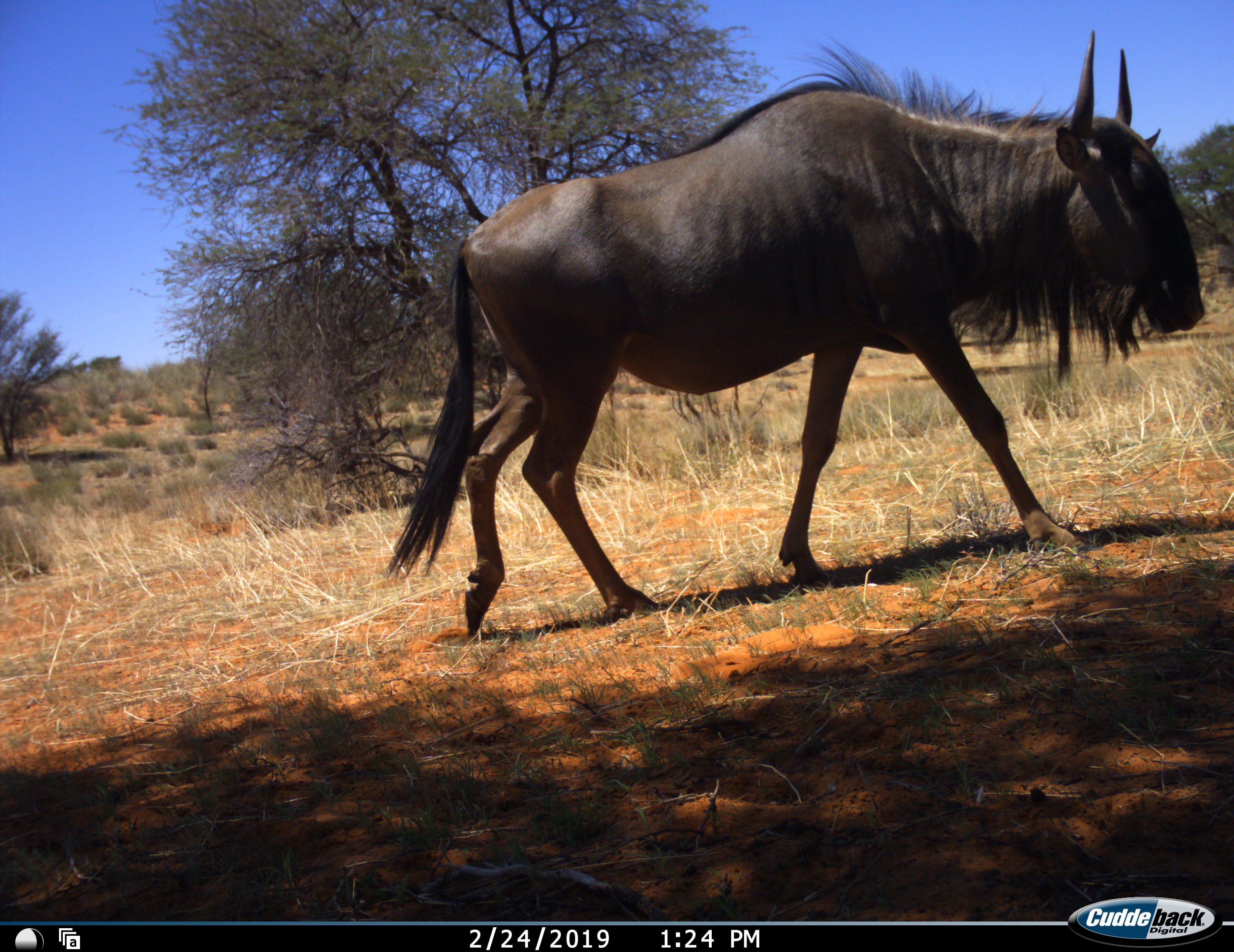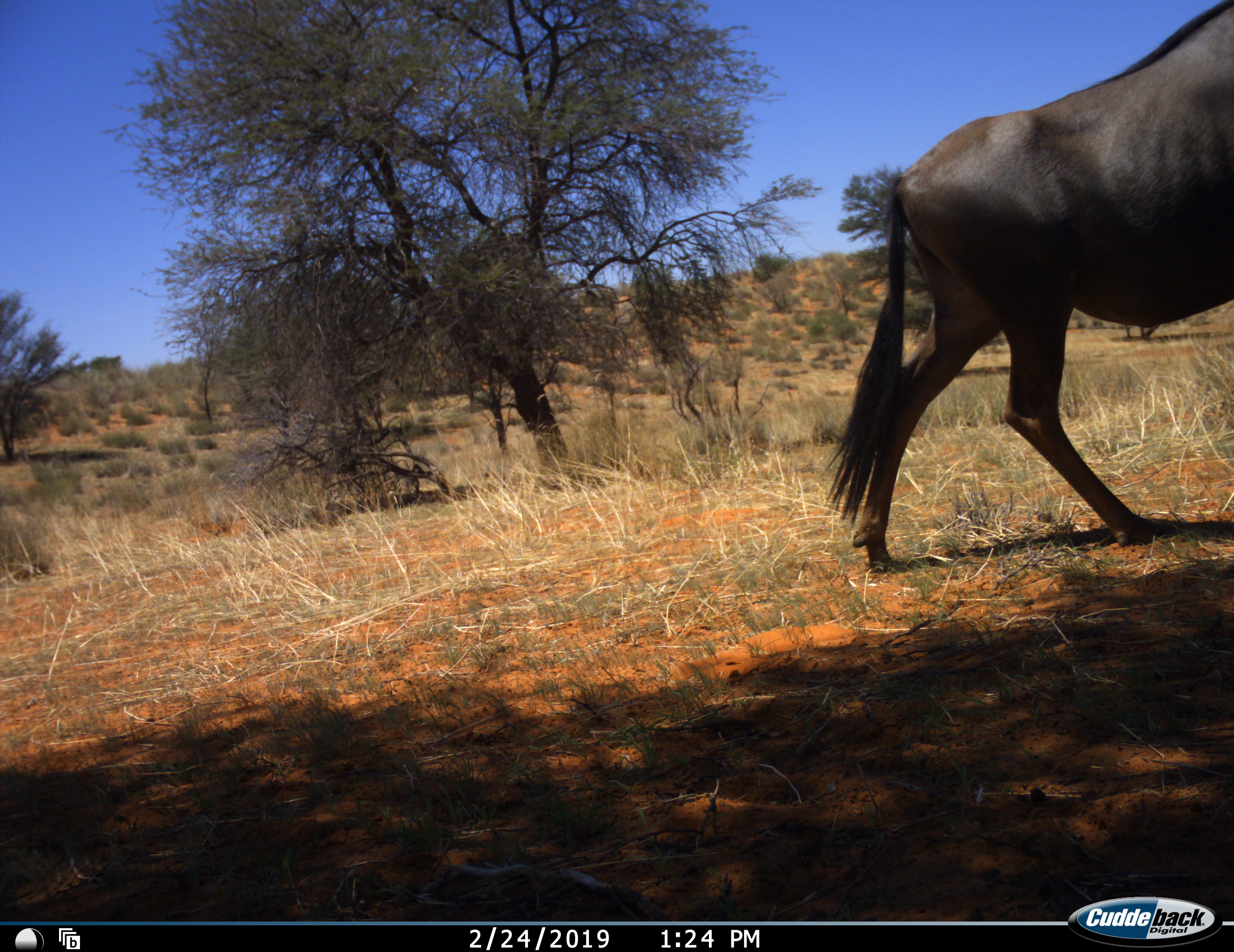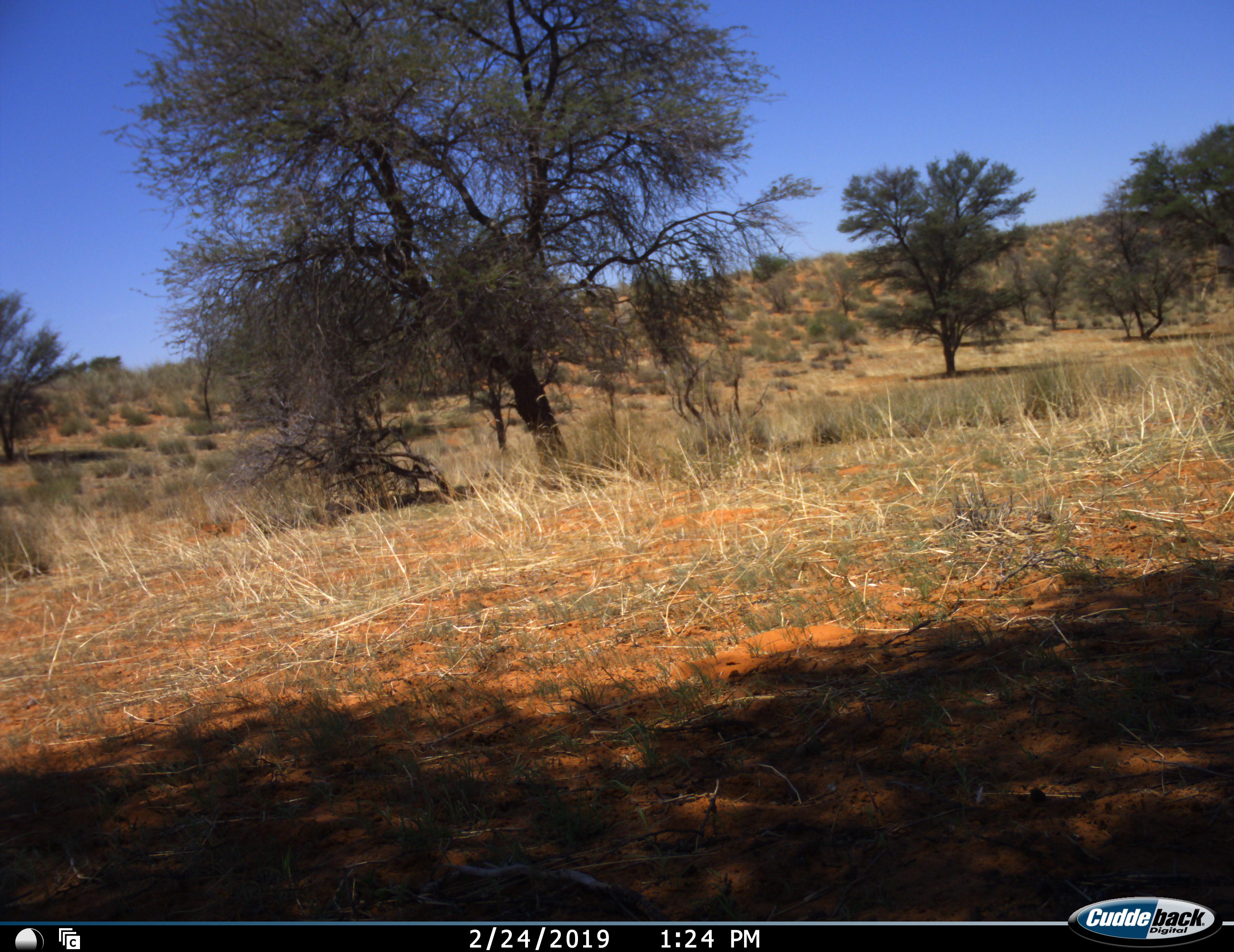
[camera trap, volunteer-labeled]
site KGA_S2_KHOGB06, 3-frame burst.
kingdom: Animalia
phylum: Chordata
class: Mammalia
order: Artiodactyla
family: Bovidae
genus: Connochaetes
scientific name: Connochaetes taurinus taurinus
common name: blue wildebeest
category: wildebeestblue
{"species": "wildebeestblue (blue wildebeest) (Connochaetes taurinus taurinus)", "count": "1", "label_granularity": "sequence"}